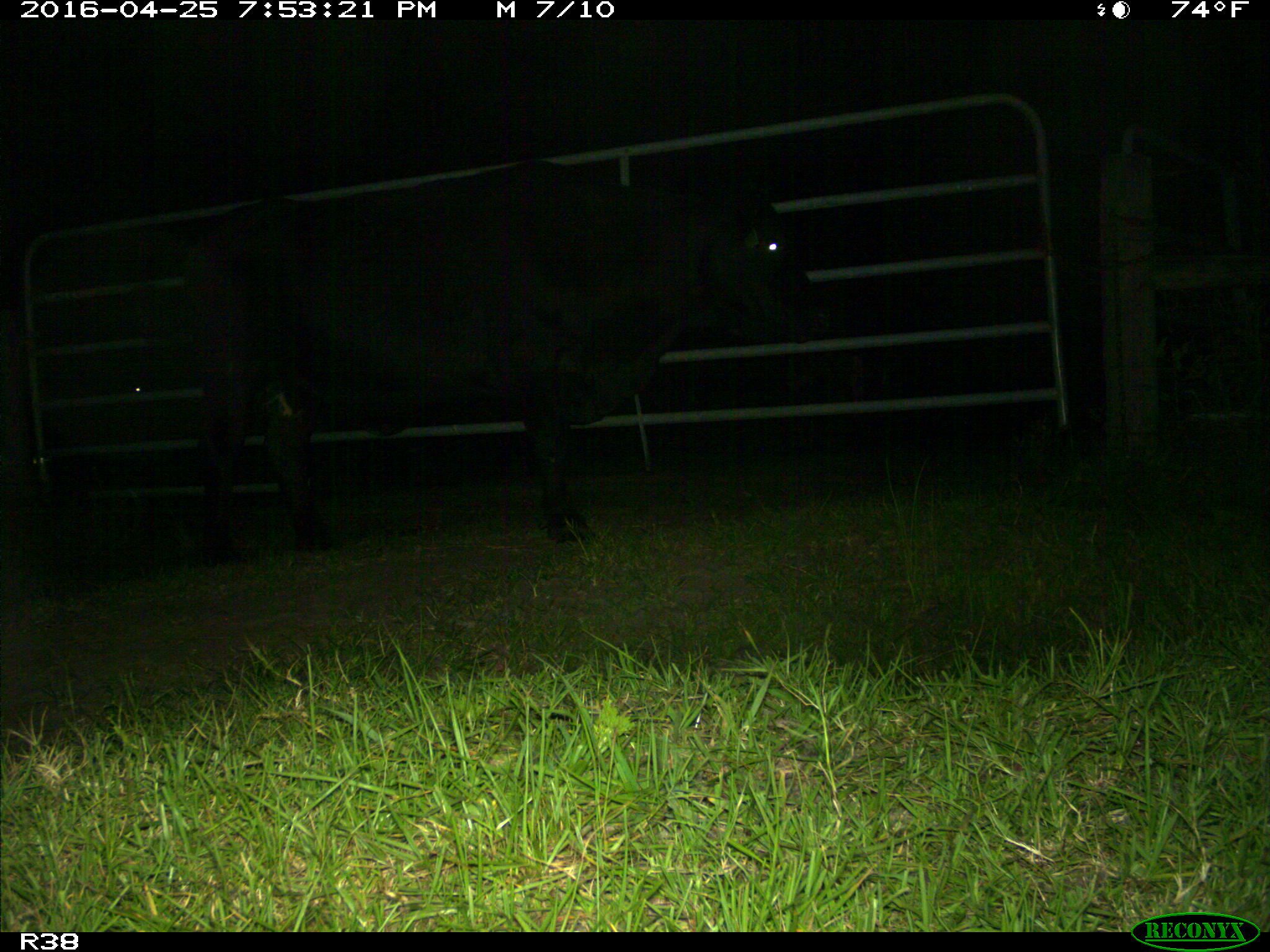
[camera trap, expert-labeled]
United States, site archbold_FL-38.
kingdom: Animalia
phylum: Chordata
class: Mammalia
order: Artiodactyla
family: Bovidae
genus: Bos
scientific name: Bos taurus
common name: domestic cow